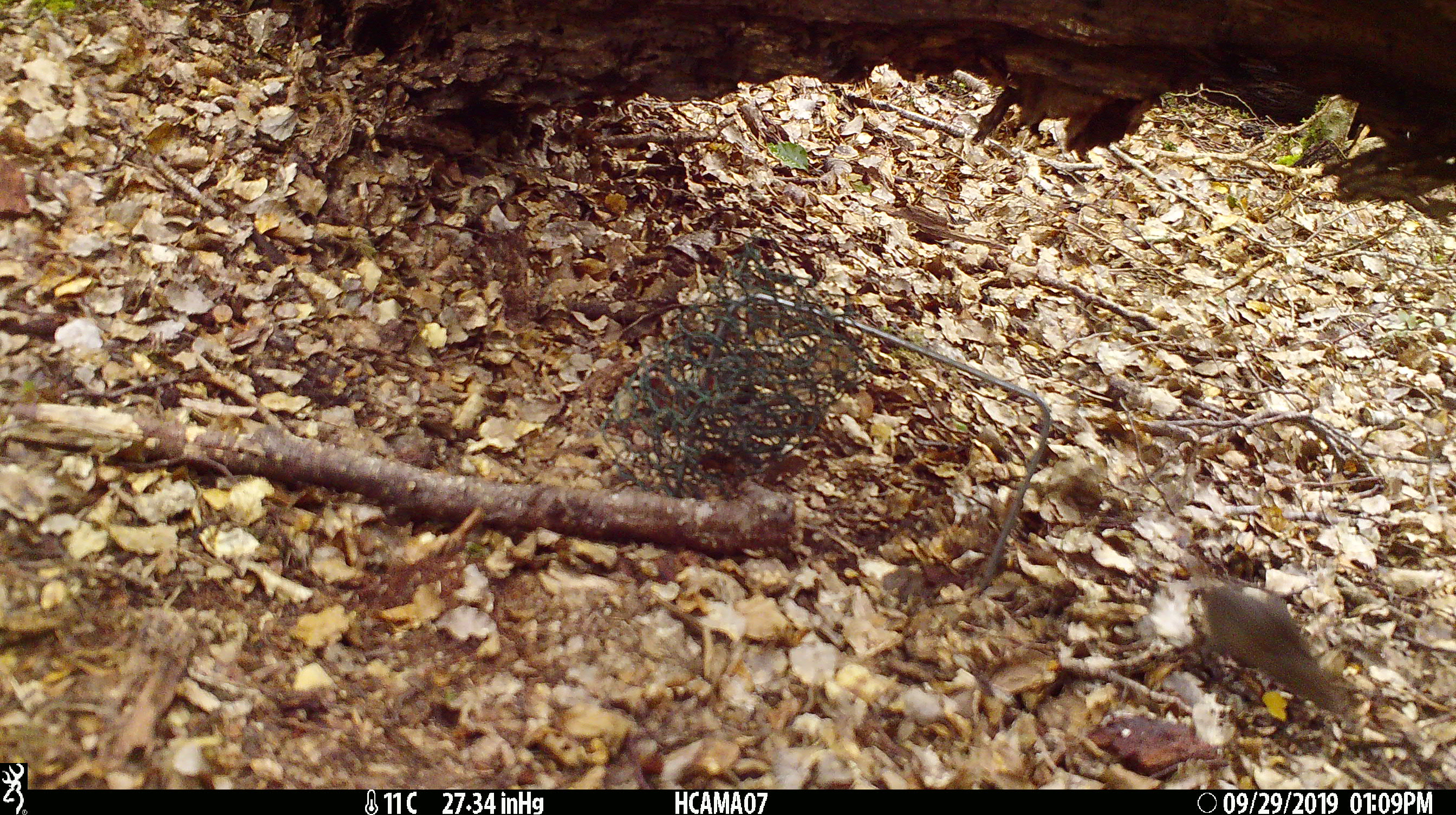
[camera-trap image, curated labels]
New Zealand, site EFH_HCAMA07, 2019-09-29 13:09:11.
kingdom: Animalia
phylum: Chordata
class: Mammalia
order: Rodentia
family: Muridae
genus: Mus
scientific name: Mus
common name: mouse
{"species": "mouse (Mus)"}